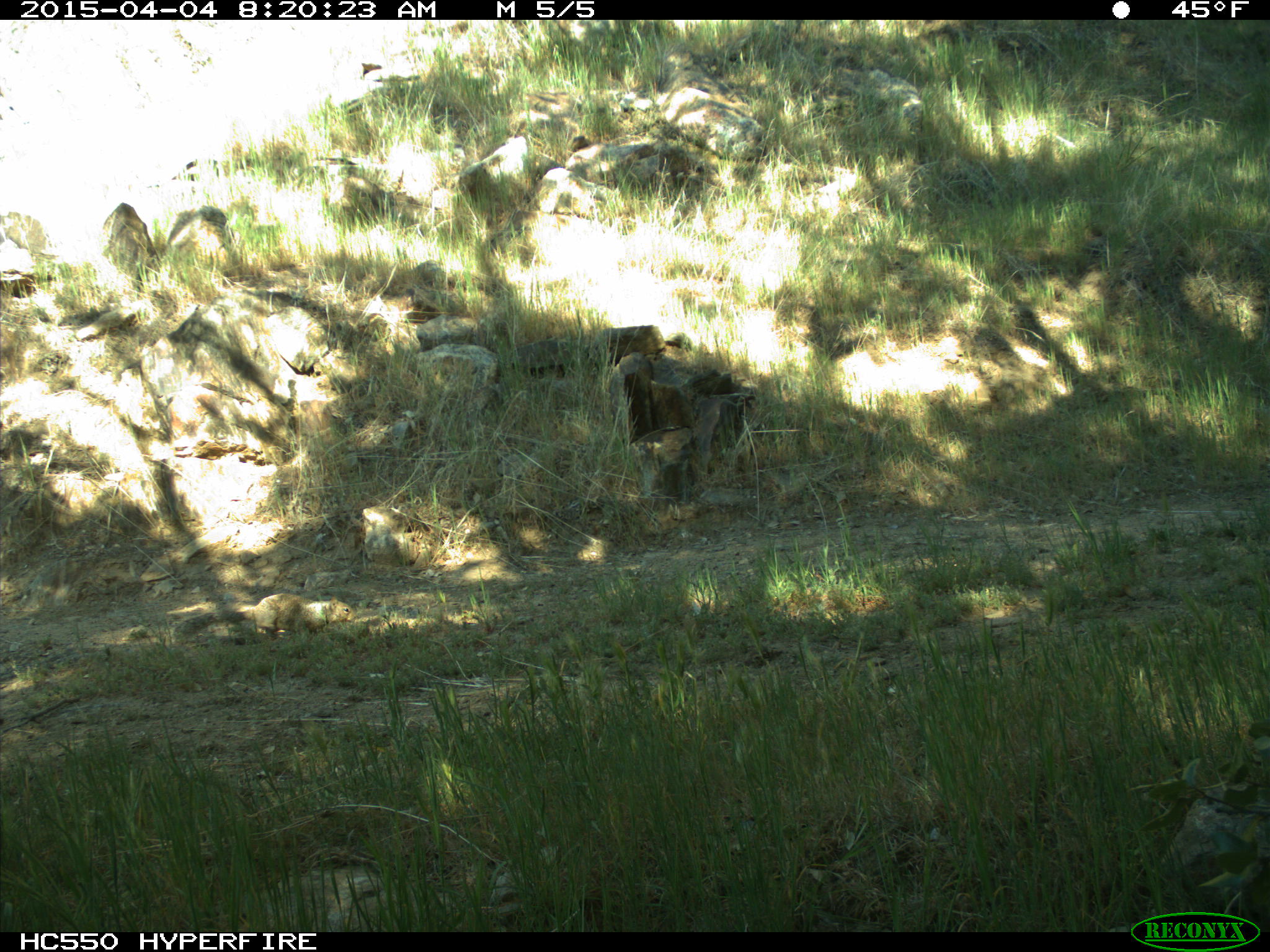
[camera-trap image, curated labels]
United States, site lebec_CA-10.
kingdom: Animalia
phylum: Chordata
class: Mammalia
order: Rodentia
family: Sciuridae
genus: Otospermophilus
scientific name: Otospermophilus beecheyi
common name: california ground squirrel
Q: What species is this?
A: Otospermophilus beecheyi (california ground squirrel).